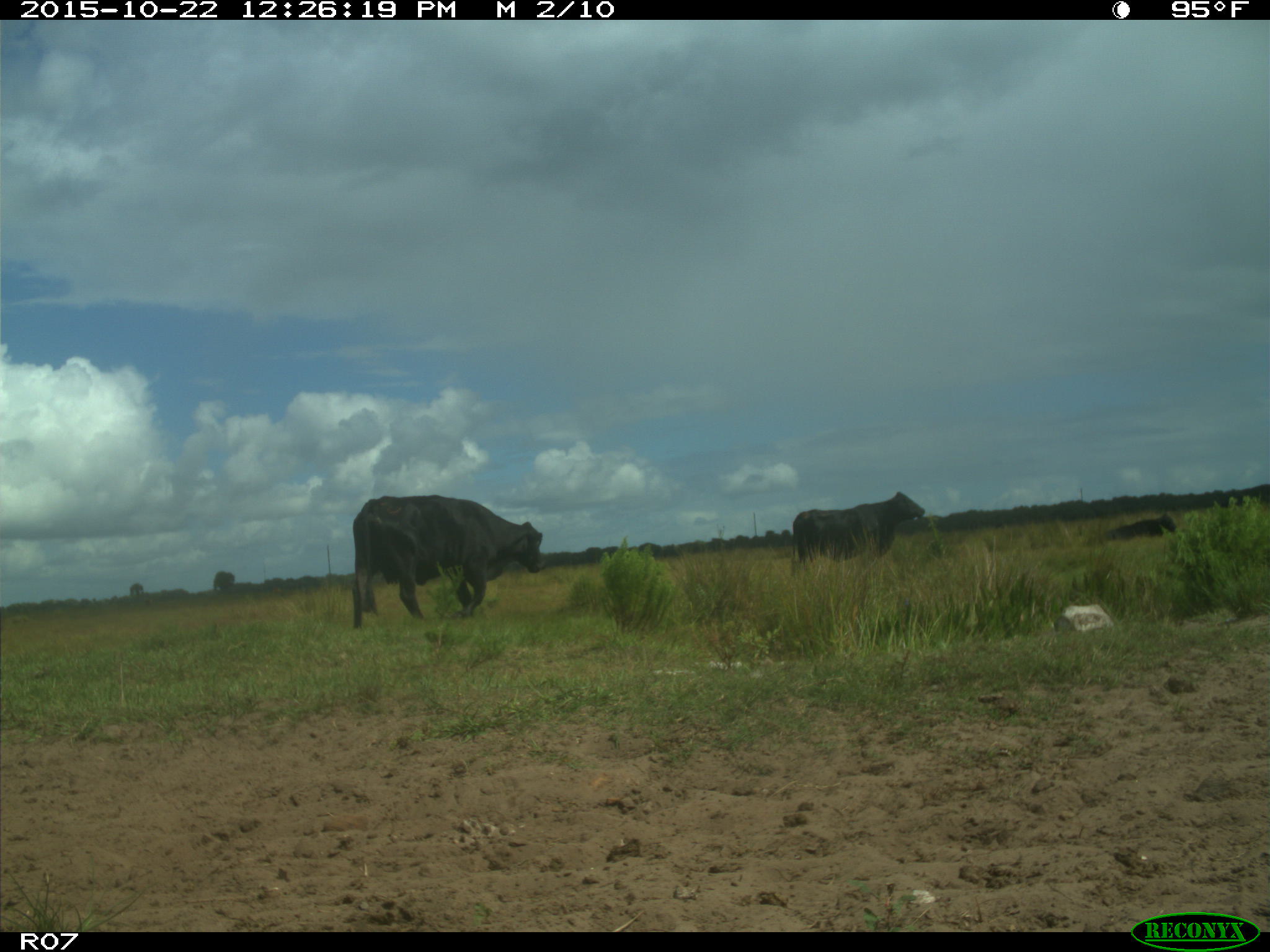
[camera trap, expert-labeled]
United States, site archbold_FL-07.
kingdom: Animalia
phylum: Chordata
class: Mammalia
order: Artiodactyla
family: Bovidae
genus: Bos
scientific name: Bos taurus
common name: domestic cow